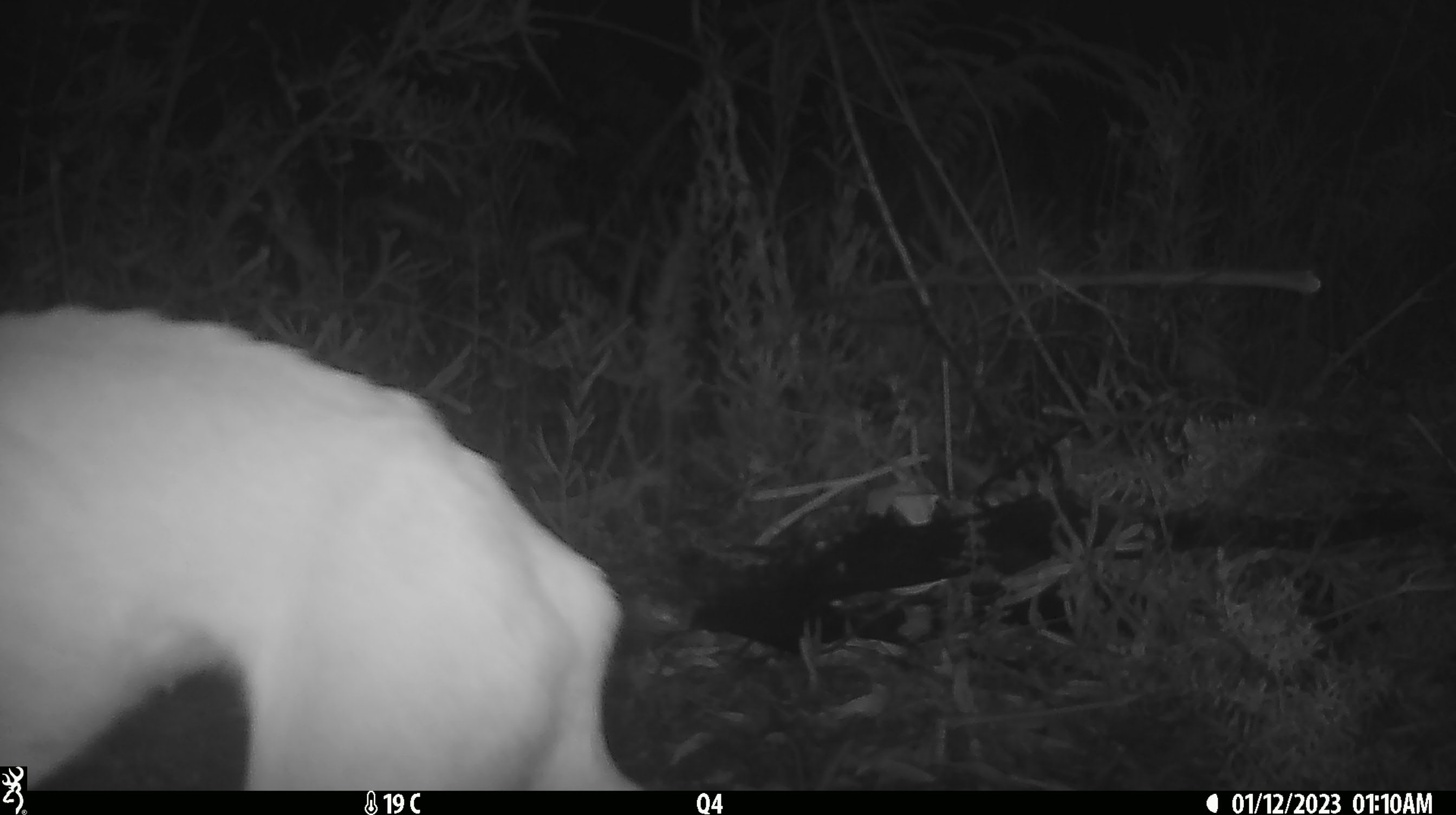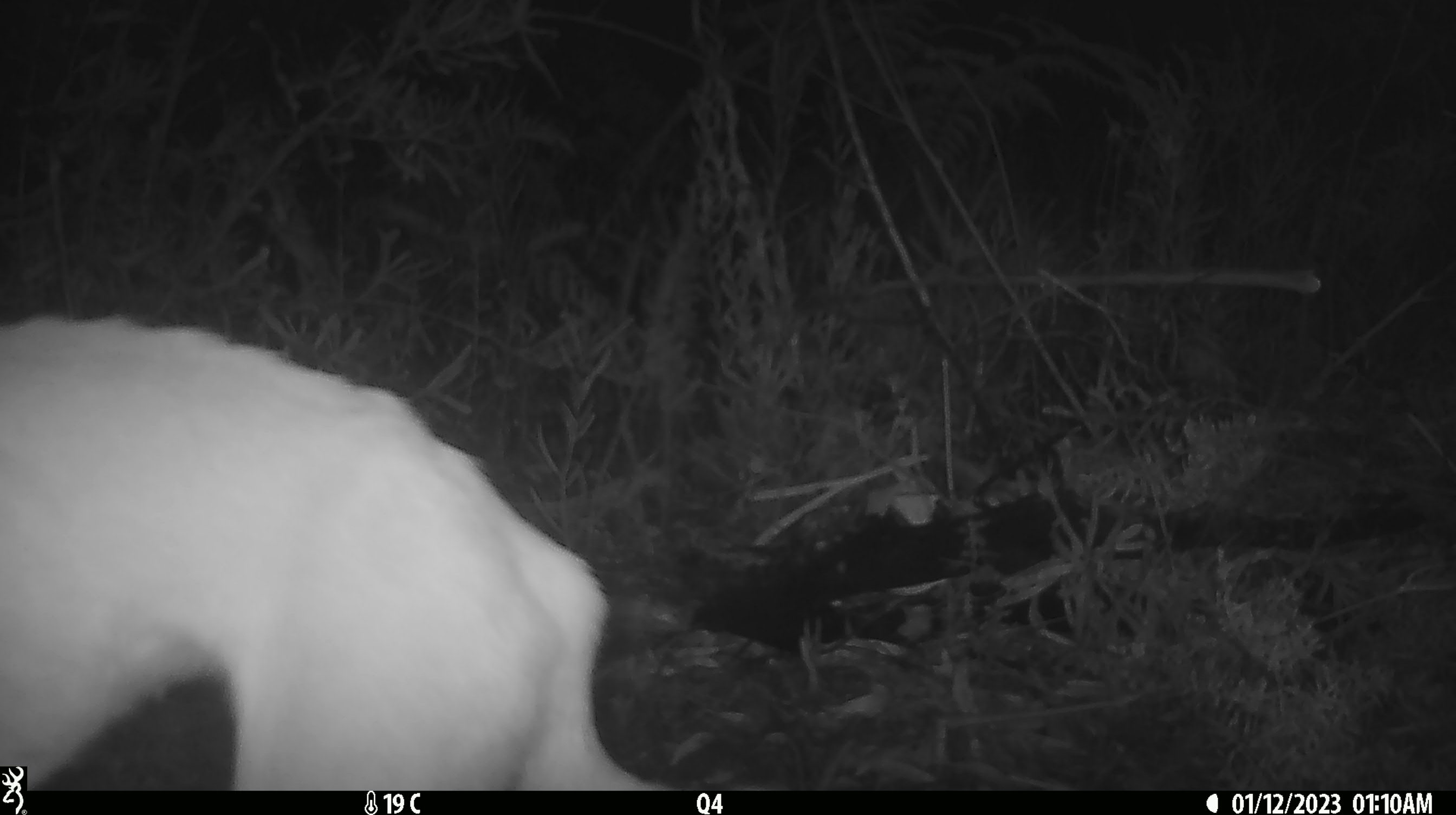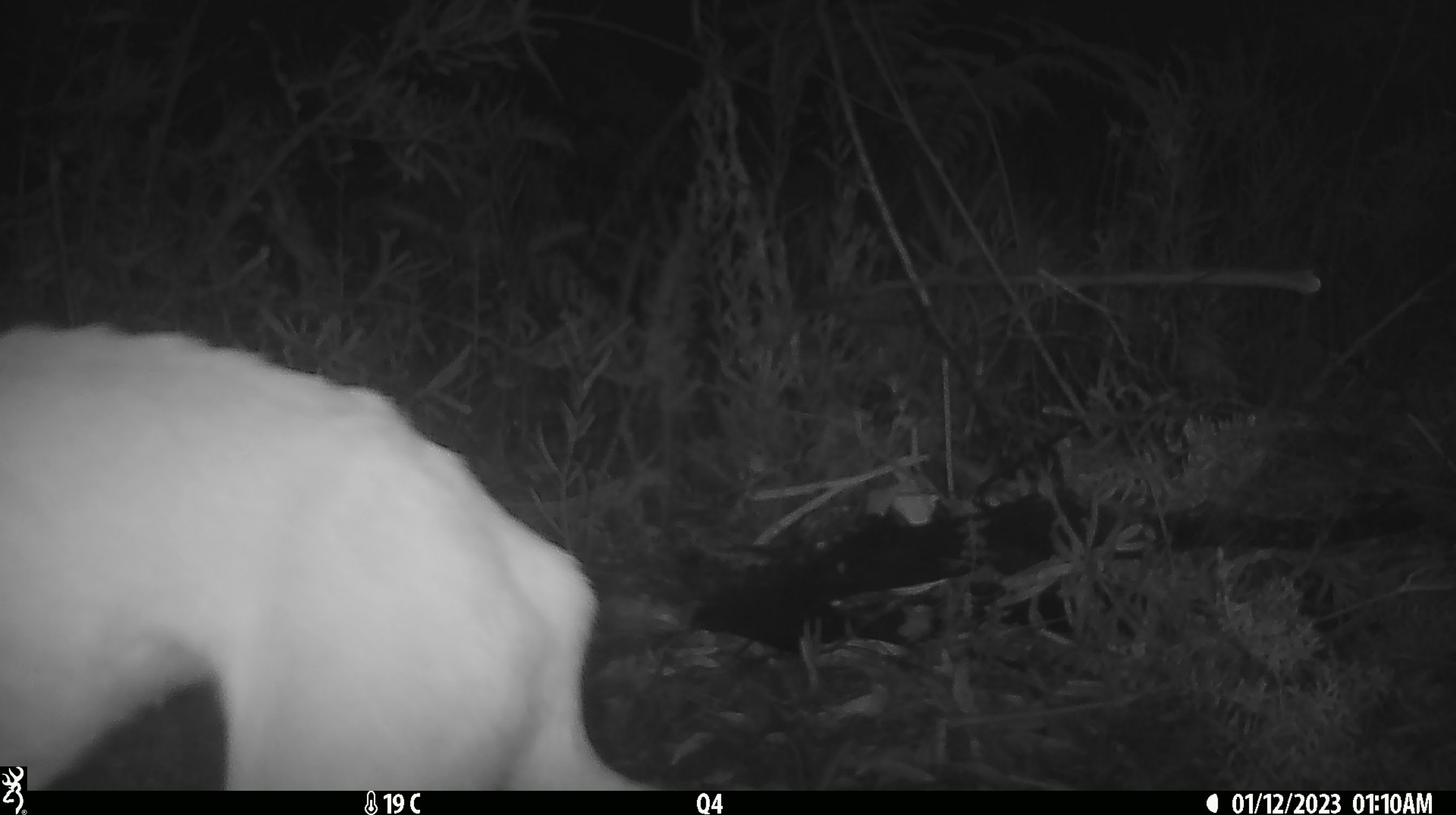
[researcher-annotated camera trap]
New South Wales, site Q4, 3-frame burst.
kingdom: Animalia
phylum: Chordata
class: Mammalia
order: Carnivora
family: Canidae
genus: Canis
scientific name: Canis familiaris dingo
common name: dingo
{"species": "dingo (Canis familiaris dingo)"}